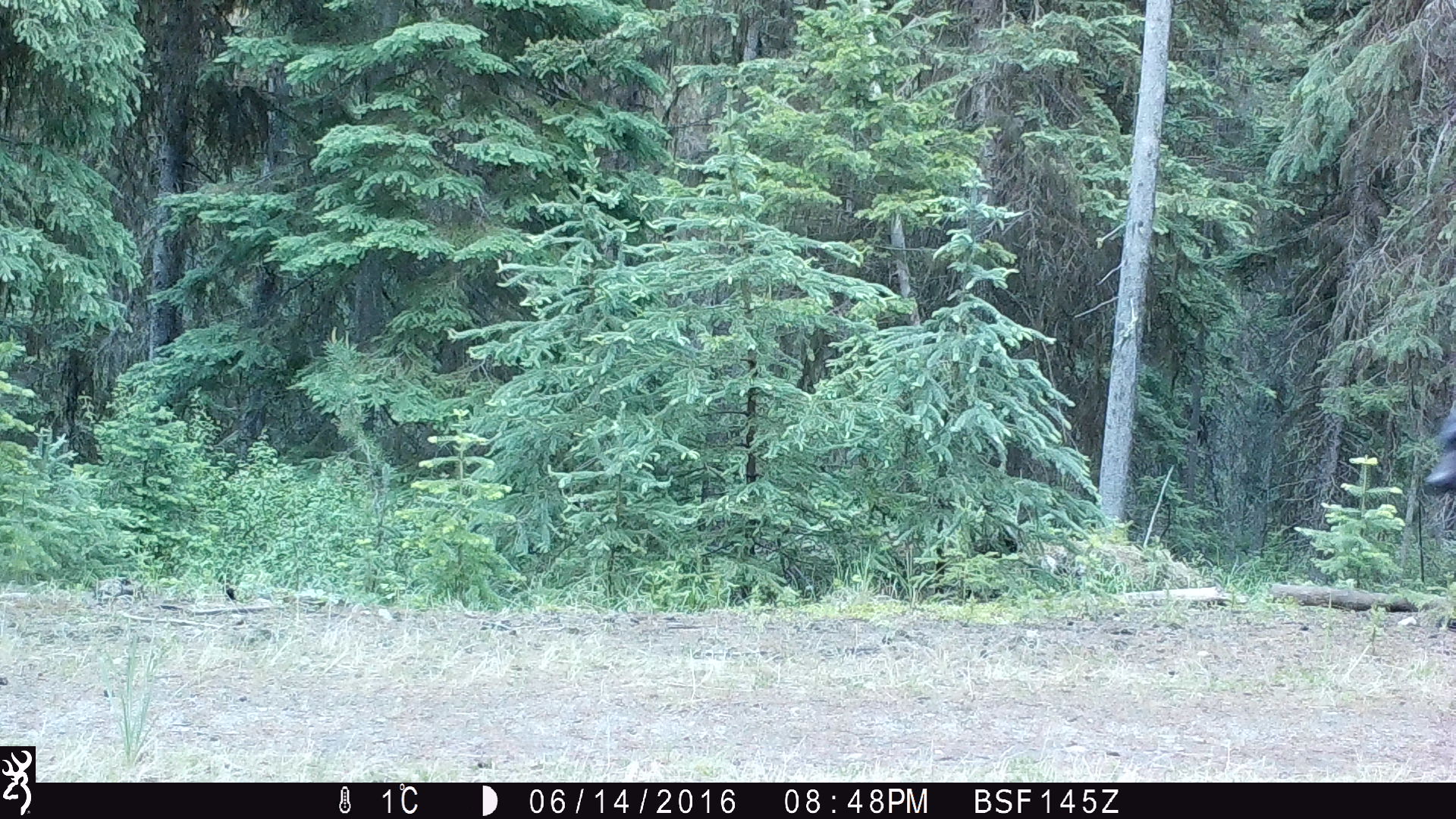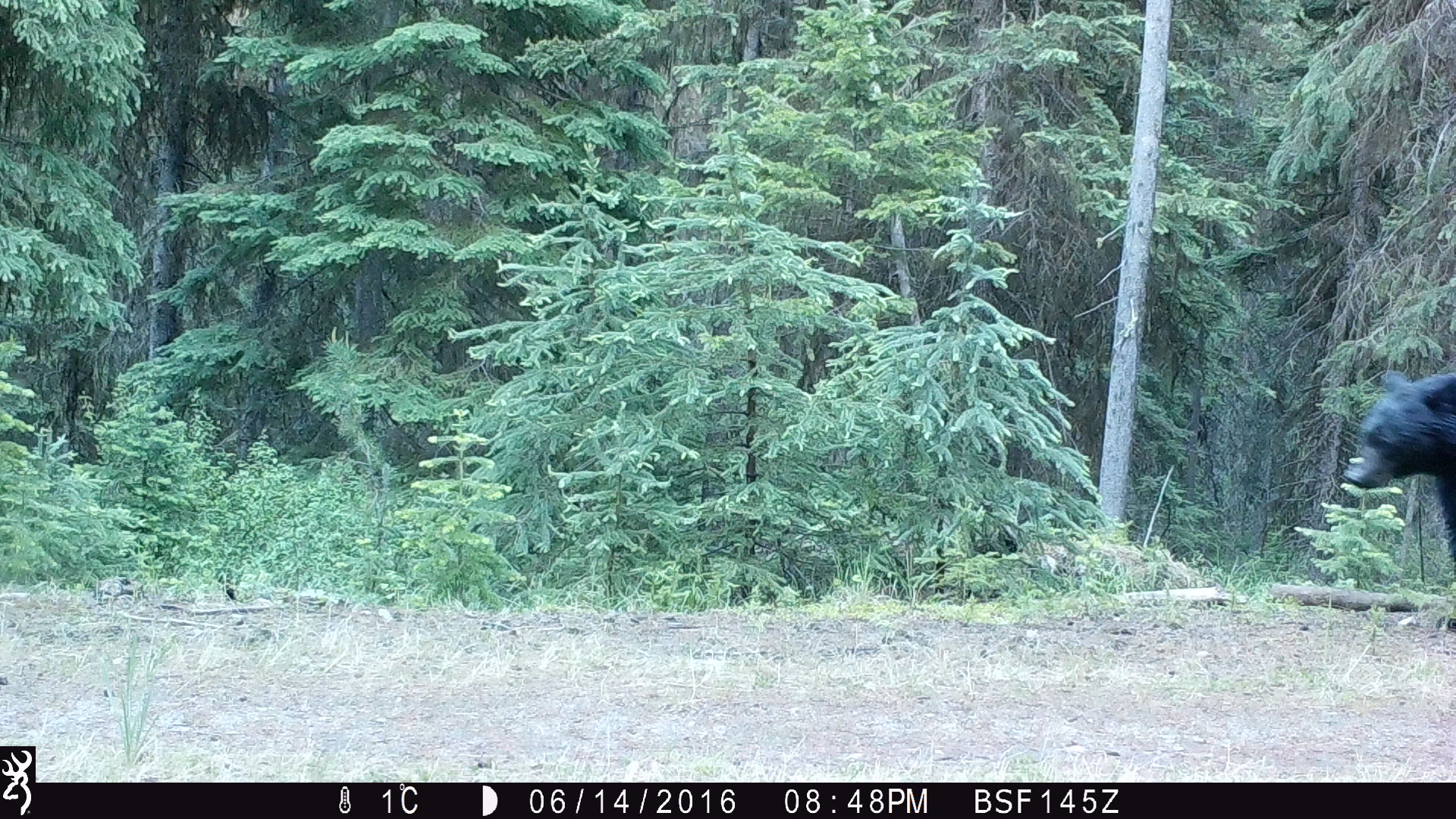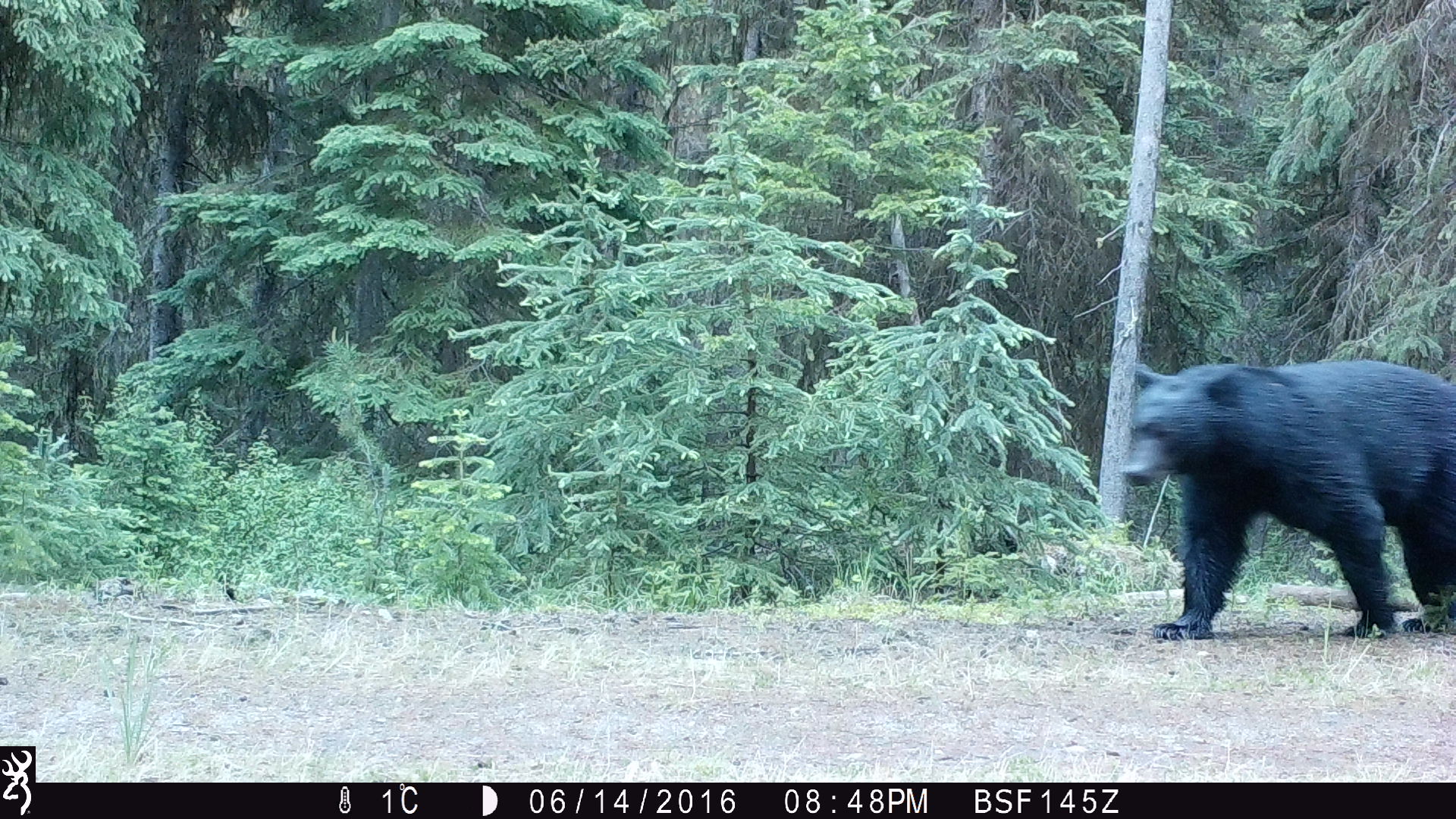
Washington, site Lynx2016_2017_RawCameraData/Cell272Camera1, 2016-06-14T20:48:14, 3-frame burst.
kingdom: Animalia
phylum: Chordata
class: Mammalia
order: Carnivora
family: Ursidae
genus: Ursus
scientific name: Ursus americanus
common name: american black bear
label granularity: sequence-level